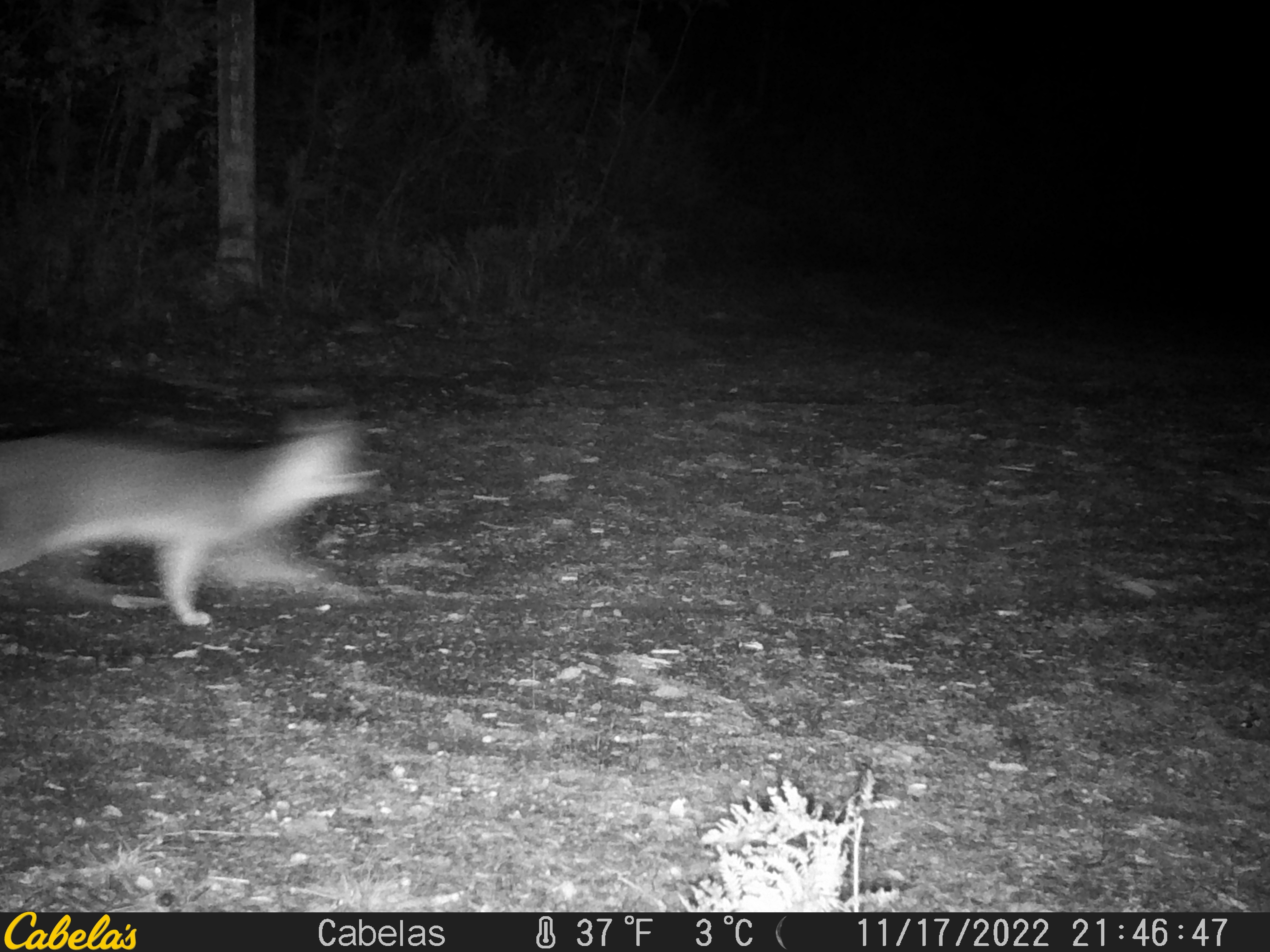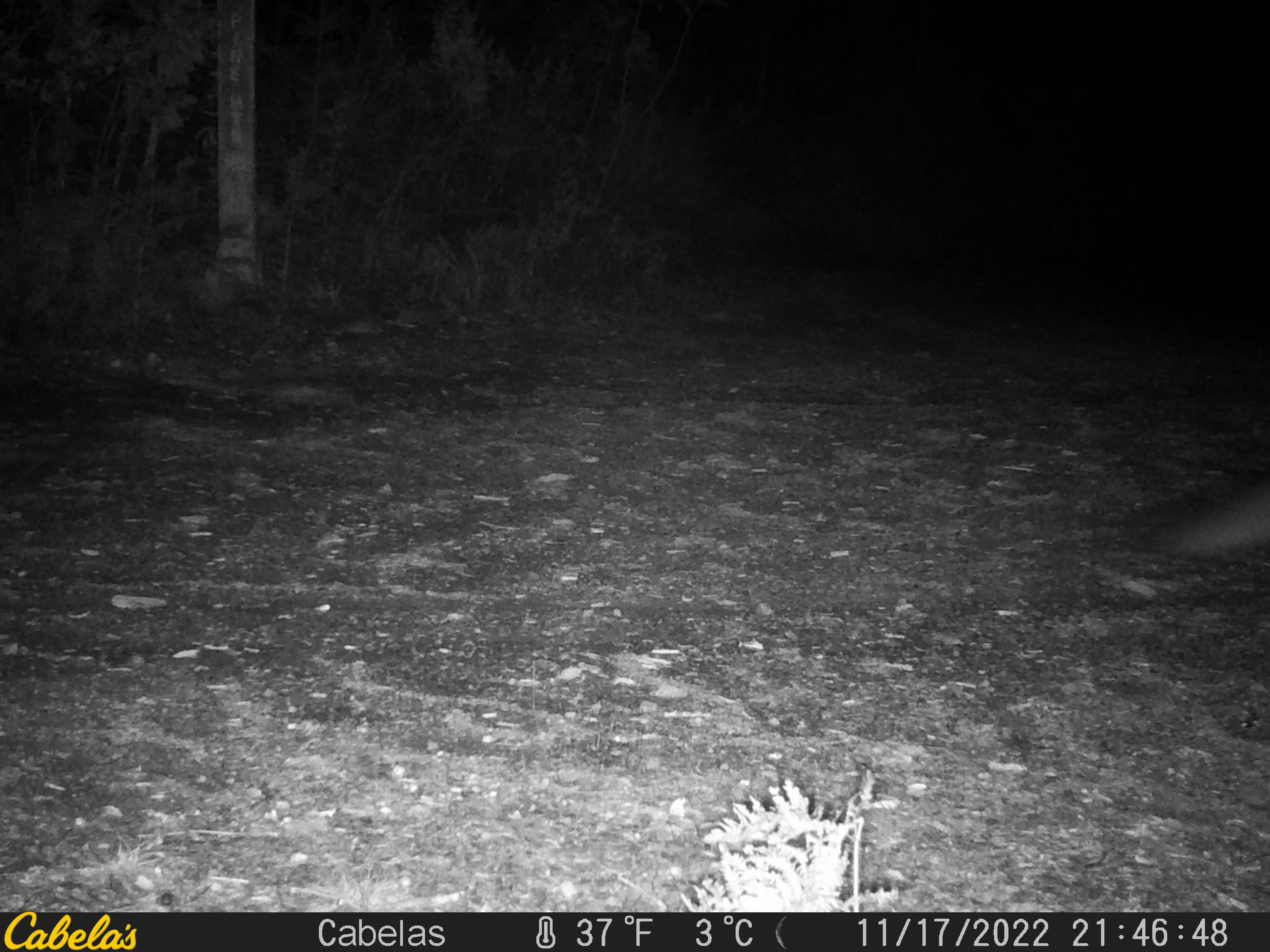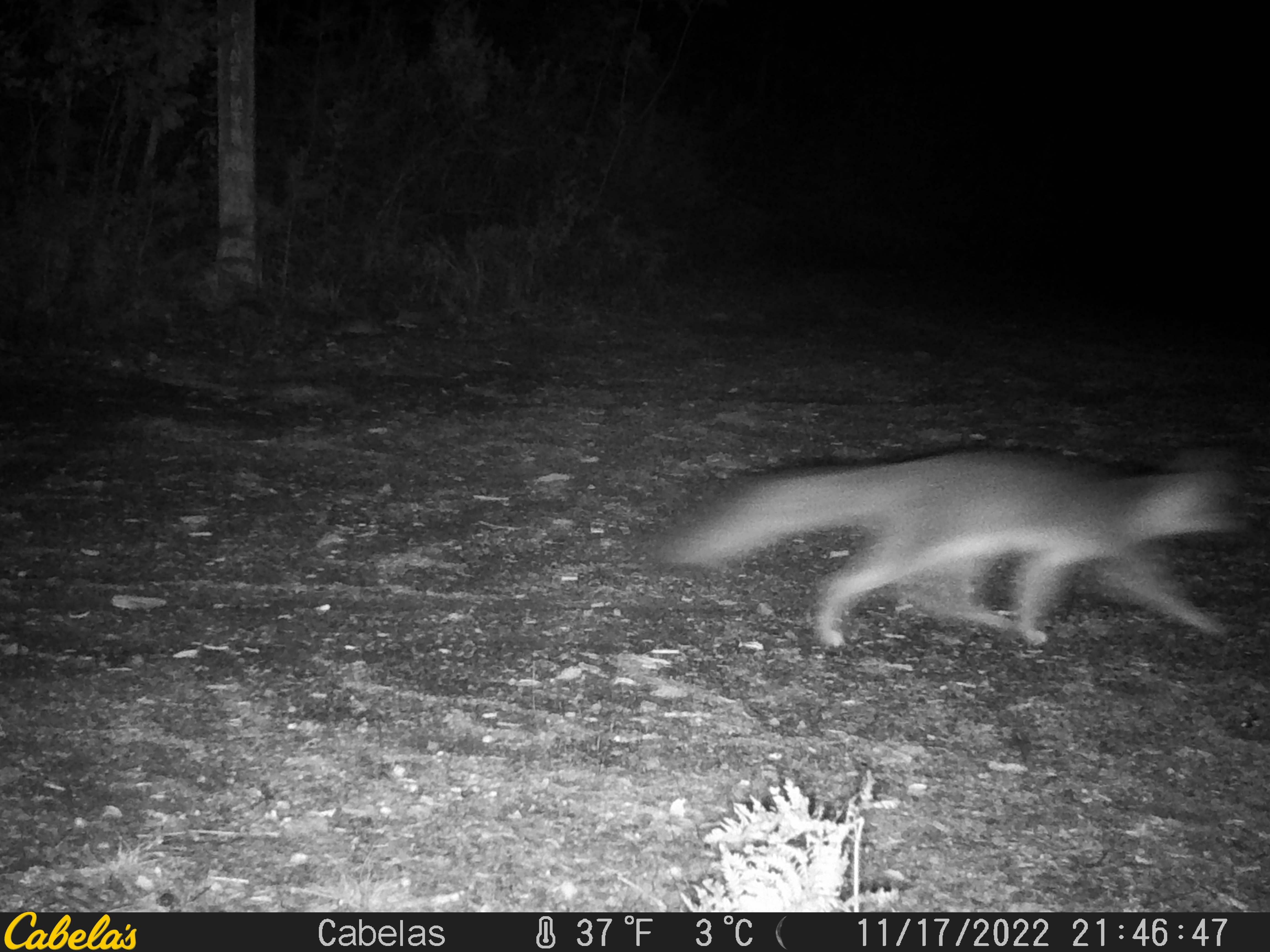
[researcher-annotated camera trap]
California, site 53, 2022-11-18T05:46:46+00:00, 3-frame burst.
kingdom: Animalia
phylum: Chordata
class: Mammalia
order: Carnivora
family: Canidae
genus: Urocyon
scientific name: Urocyon cinereoargenteus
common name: gray fox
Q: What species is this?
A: Gray fox (Urocyon cinereoargenteus).